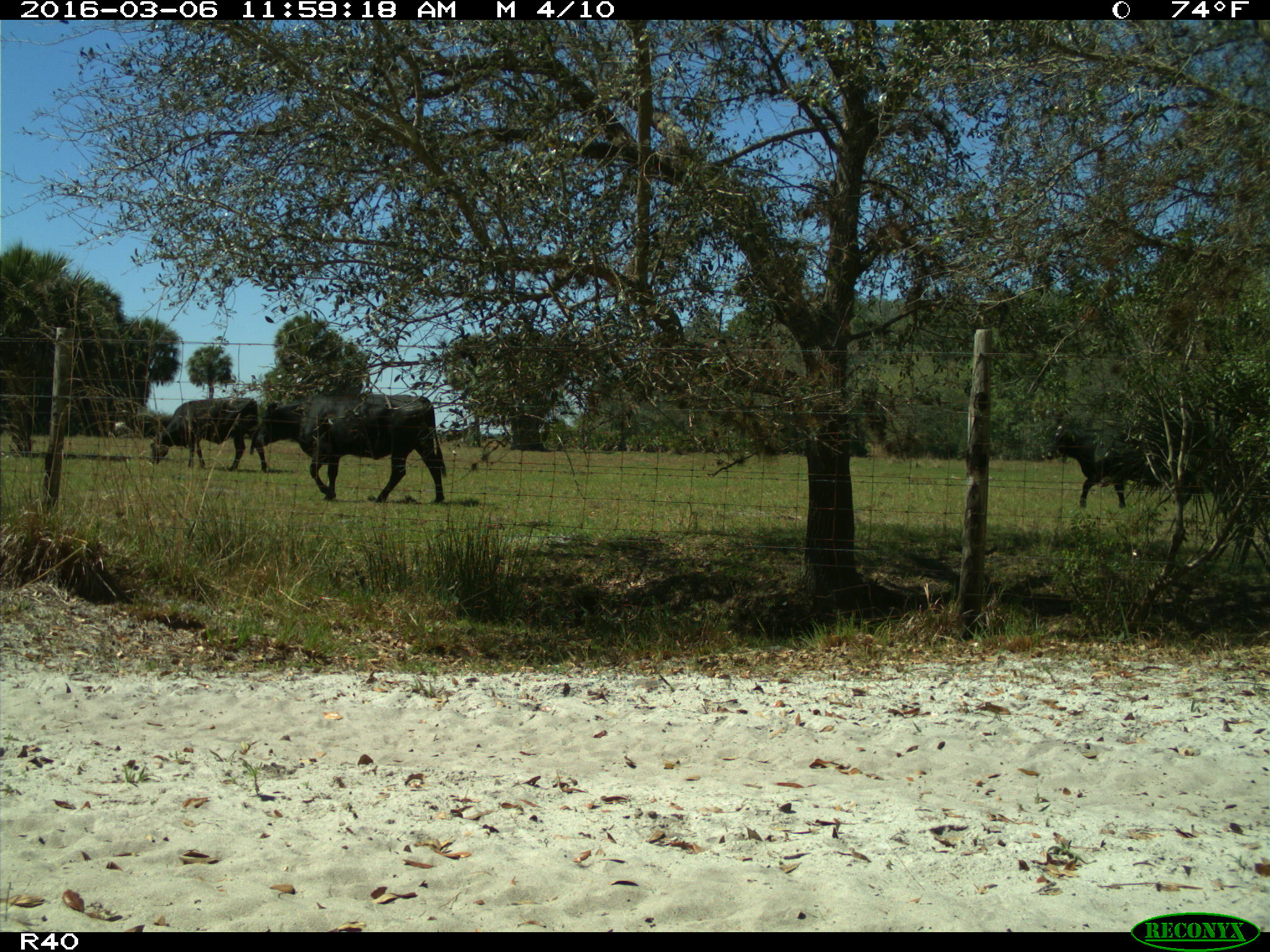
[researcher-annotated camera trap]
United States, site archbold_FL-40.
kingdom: Animalia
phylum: Chordata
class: Mammalia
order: Artiodactyla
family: Bovidae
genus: Bos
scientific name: Bos taurus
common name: domestic cow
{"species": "Bos taurus (domestic cow)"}